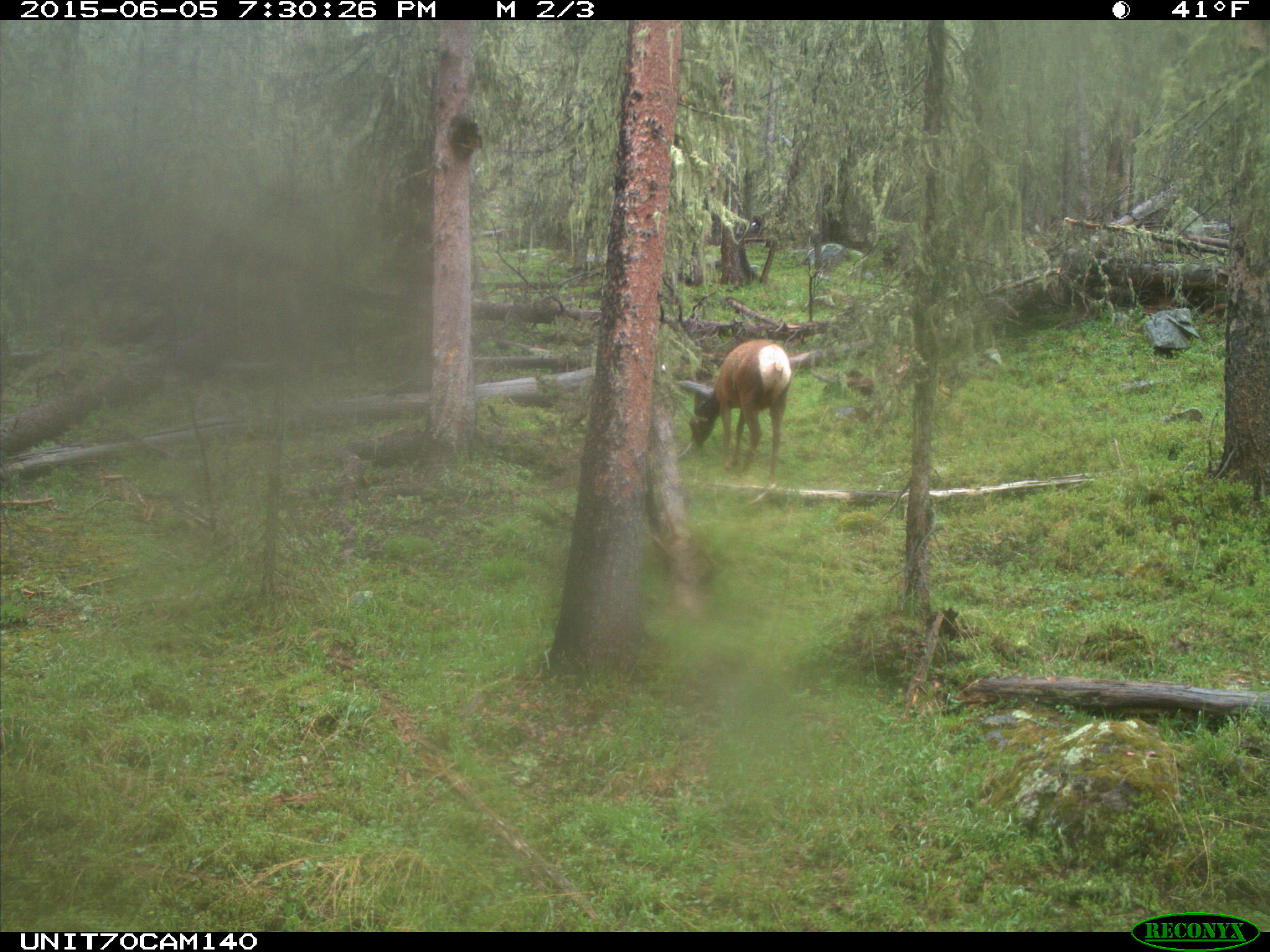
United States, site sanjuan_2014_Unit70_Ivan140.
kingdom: Animalia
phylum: Chordata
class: Mammalia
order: Artiodactyla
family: Cervidae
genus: Cervus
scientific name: Cervus elaphus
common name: red deer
Cervus elaphus (red deer).